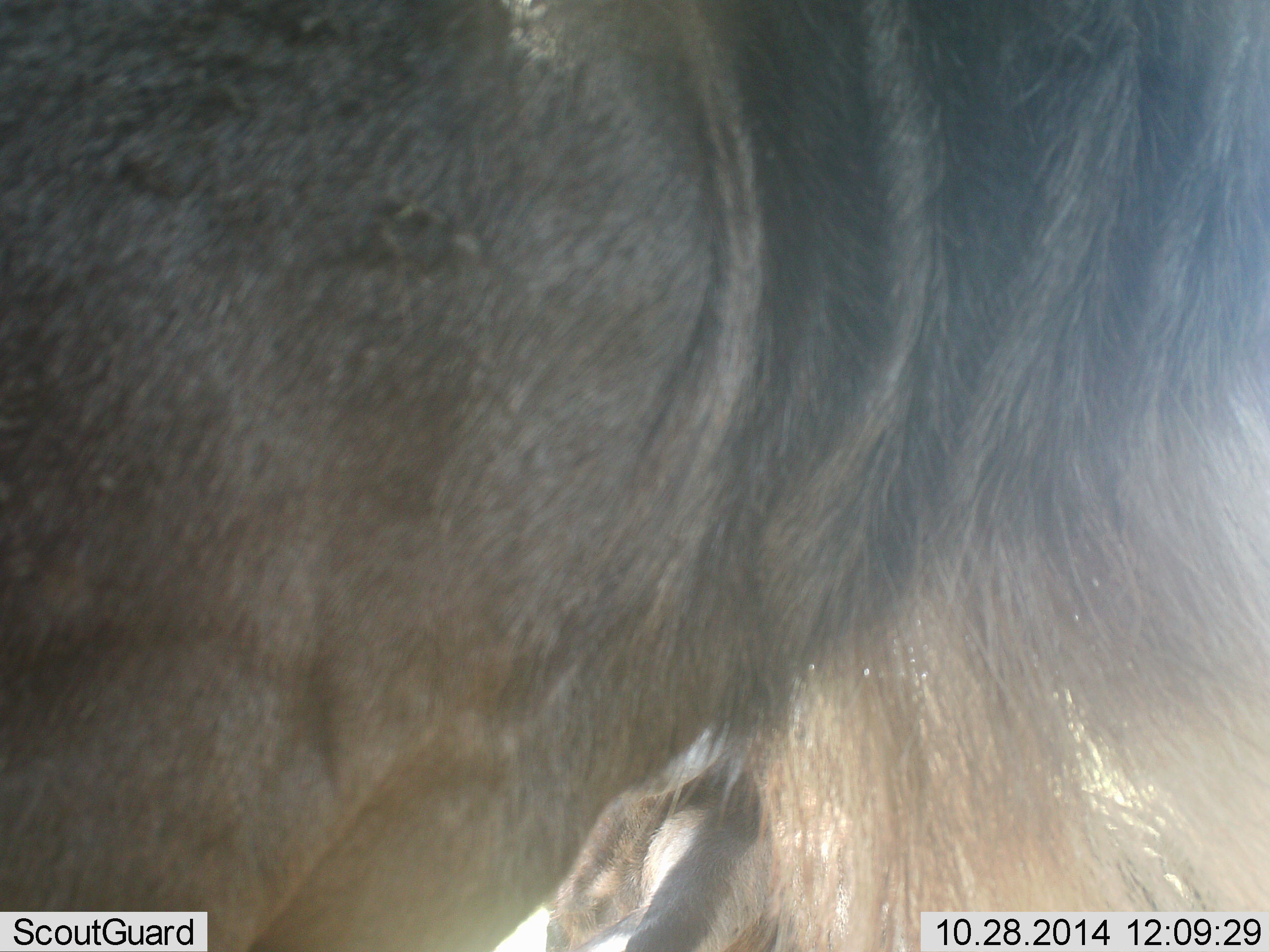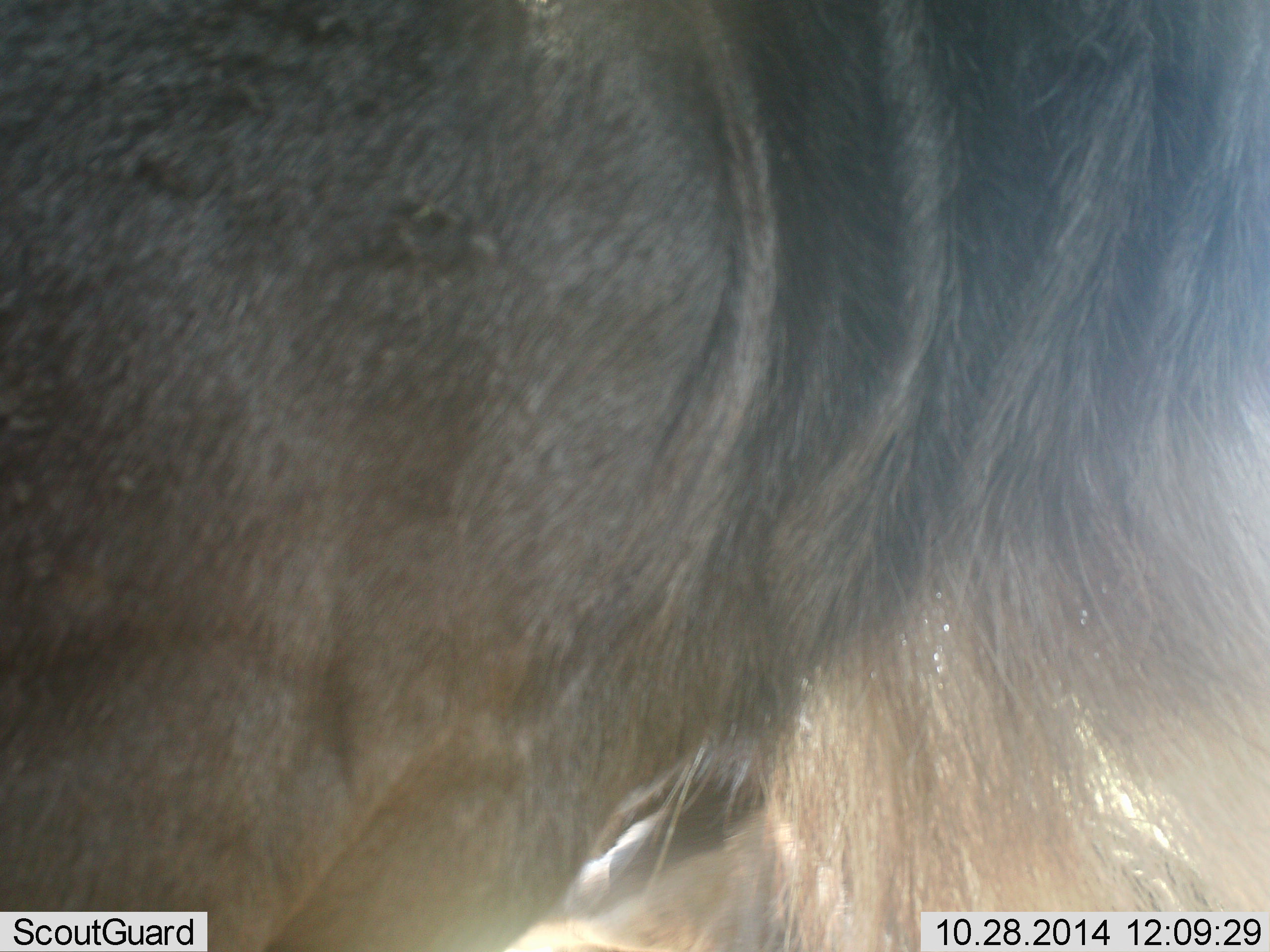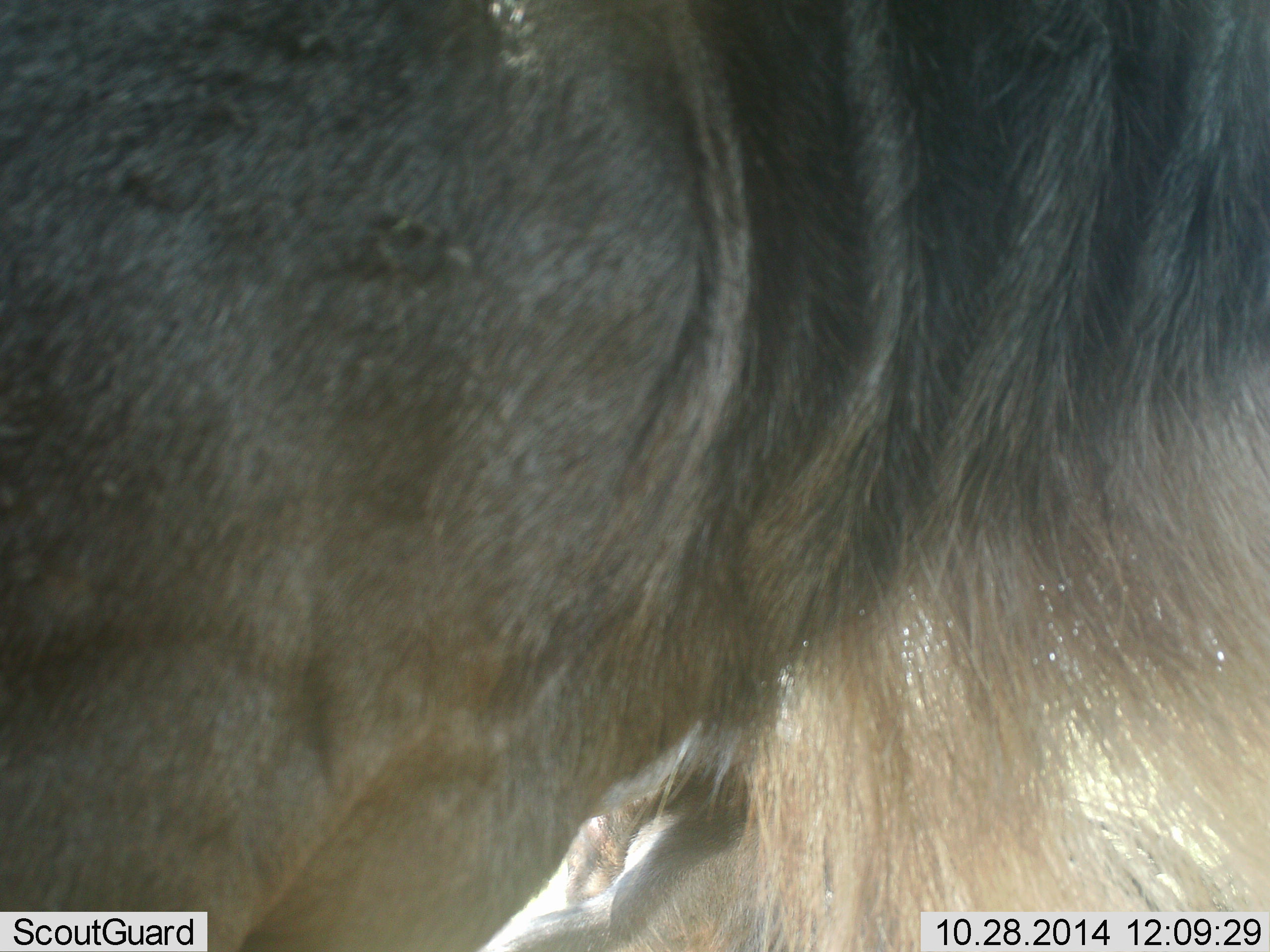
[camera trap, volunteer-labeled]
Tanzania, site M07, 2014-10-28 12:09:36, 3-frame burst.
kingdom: Animalia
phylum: Chordata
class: Mammalia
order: Artiodactyla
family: Bovidae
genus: Connochaetes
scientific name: Connochaetes taurinus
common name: blue wildebeest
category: wildebeest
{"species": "wildebeest (blue wildebeest) (Connochaetes taurinus)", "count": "1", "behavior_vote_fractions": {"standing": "91%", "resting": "18%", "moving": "9%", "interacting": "0%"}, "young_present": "0%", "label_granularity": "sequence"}